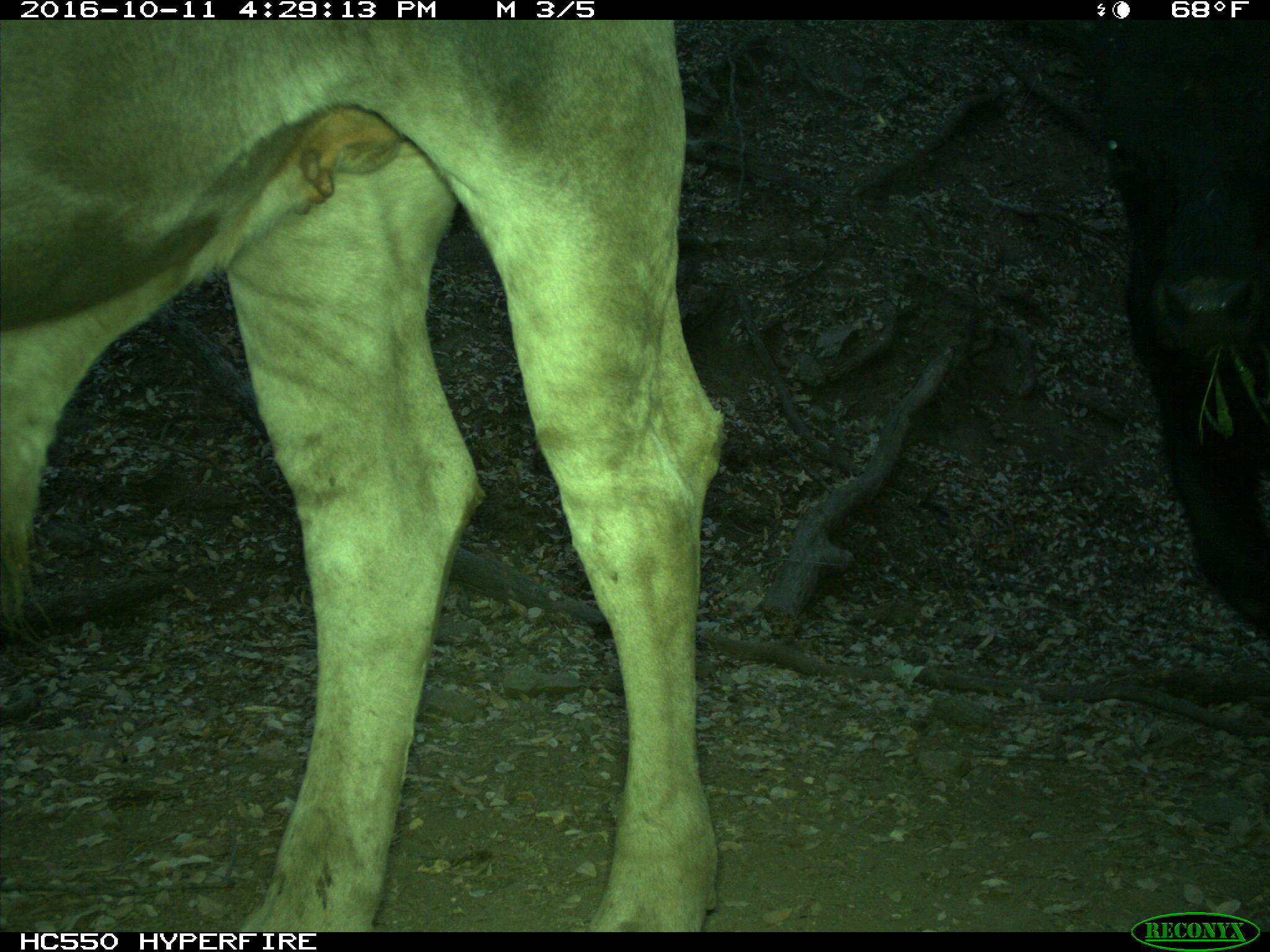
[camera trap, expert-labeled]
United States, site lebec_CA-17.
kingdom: Animalia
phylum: Chordata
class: Mammalia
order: Artiodactyla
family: Bovidae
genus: Bos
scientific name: Bos taurus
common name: domestic cow